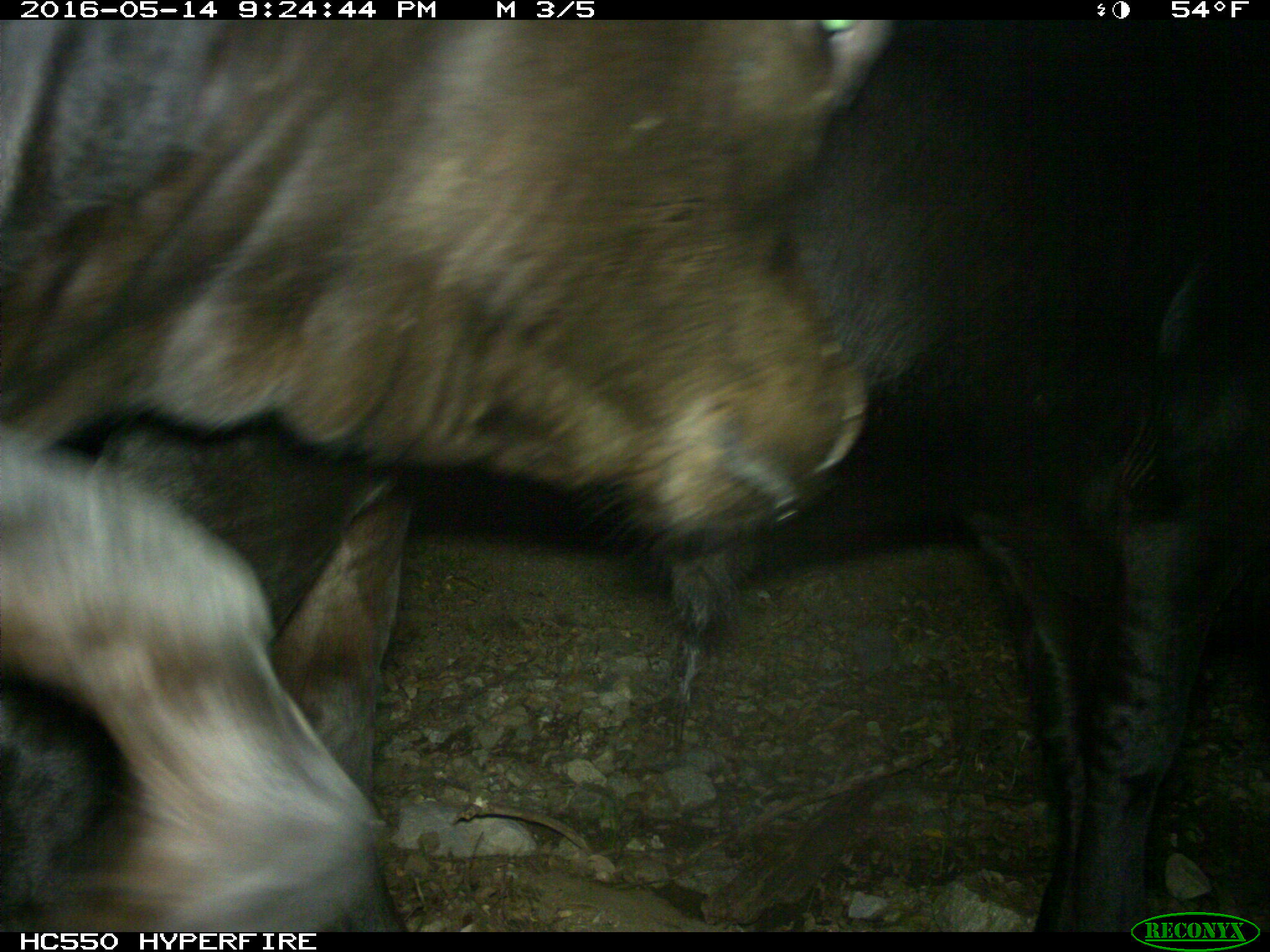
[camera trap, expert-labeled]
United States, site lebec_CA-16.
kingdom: Animalia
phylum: Chordata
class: Mammalia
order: Artiodactyla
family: Bovidae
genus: Bos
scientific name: Bos taurus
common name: domestic cow